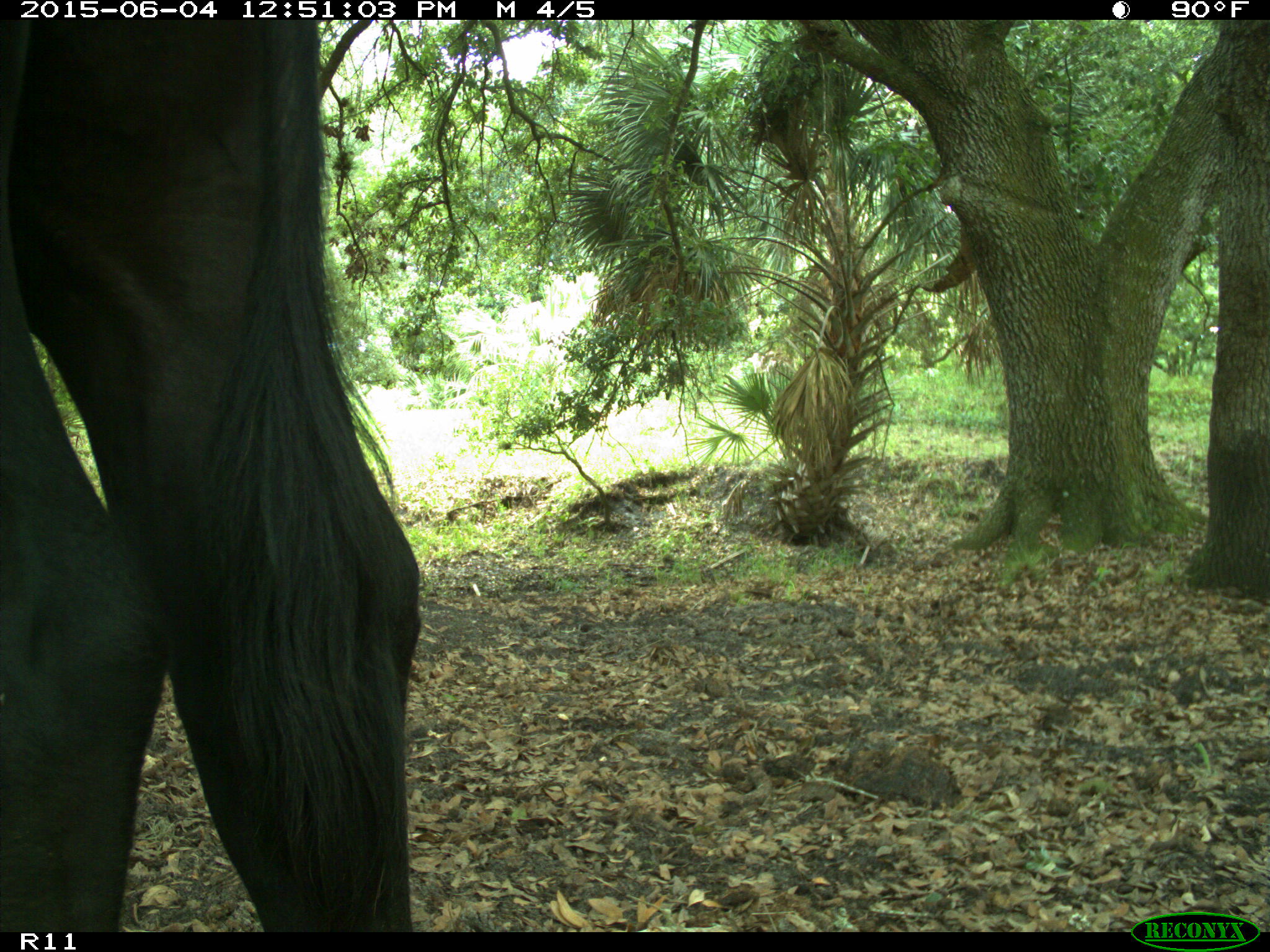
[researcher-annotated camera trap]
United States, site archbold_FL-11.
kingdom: Animalia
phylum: Chordata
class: Mammalia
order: Artiodactyla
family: Bovidae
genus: Bos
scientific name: Bos taurus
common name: domestic cow